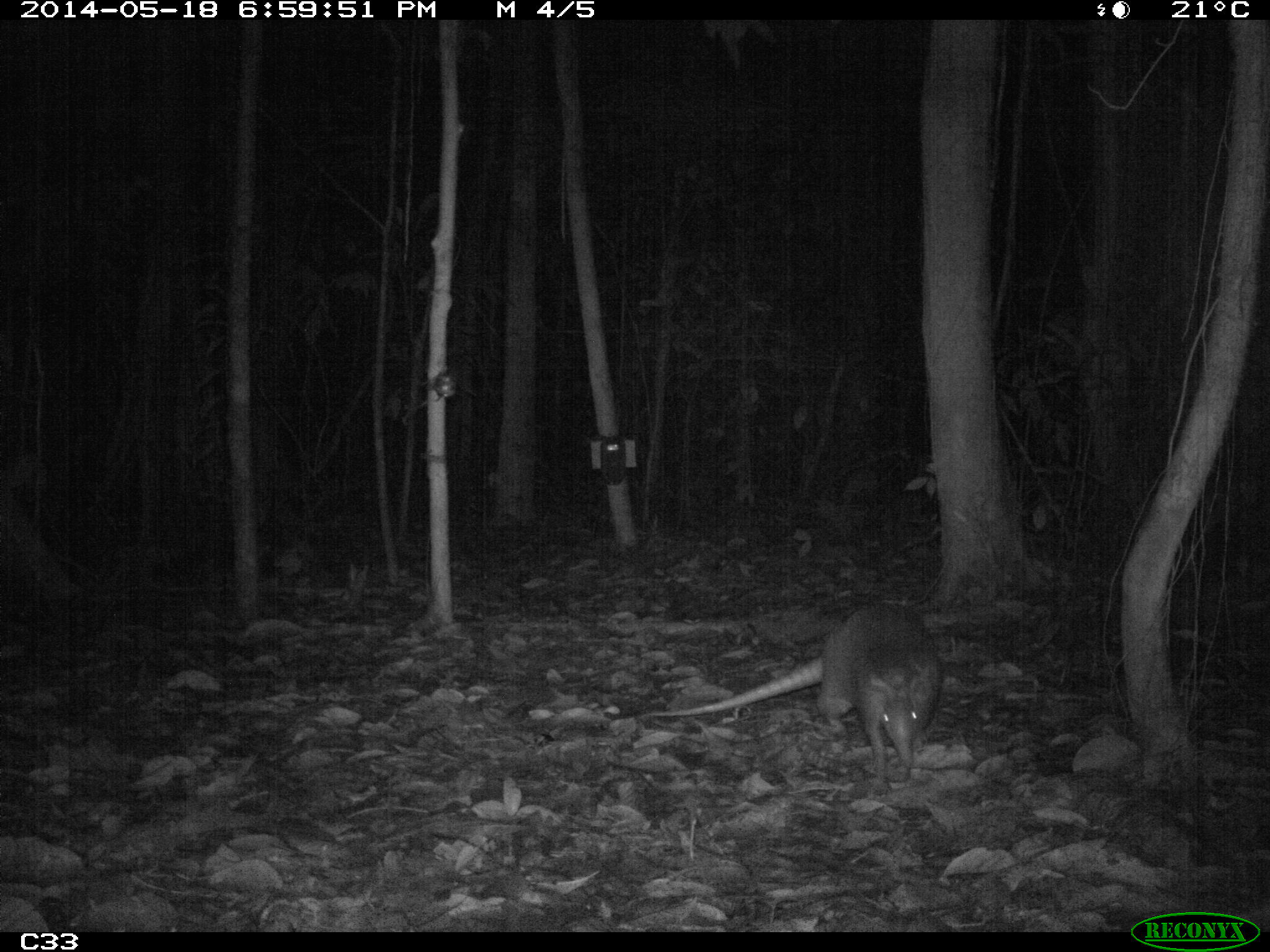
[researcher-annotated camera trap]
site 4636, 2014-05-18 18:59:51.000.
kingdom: Animalia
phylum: Chordata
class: Mammalia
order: Cingulata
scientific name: Cingulata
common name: armadillo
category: unknown armadillo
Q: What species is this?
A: Unknown armadillo (armadillo) (Cingulata).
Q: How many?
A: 1.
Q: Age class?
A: Adult.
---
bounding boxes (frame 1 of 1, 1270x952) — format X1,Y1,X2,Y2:
unknown armadillo: 647,604,943,780